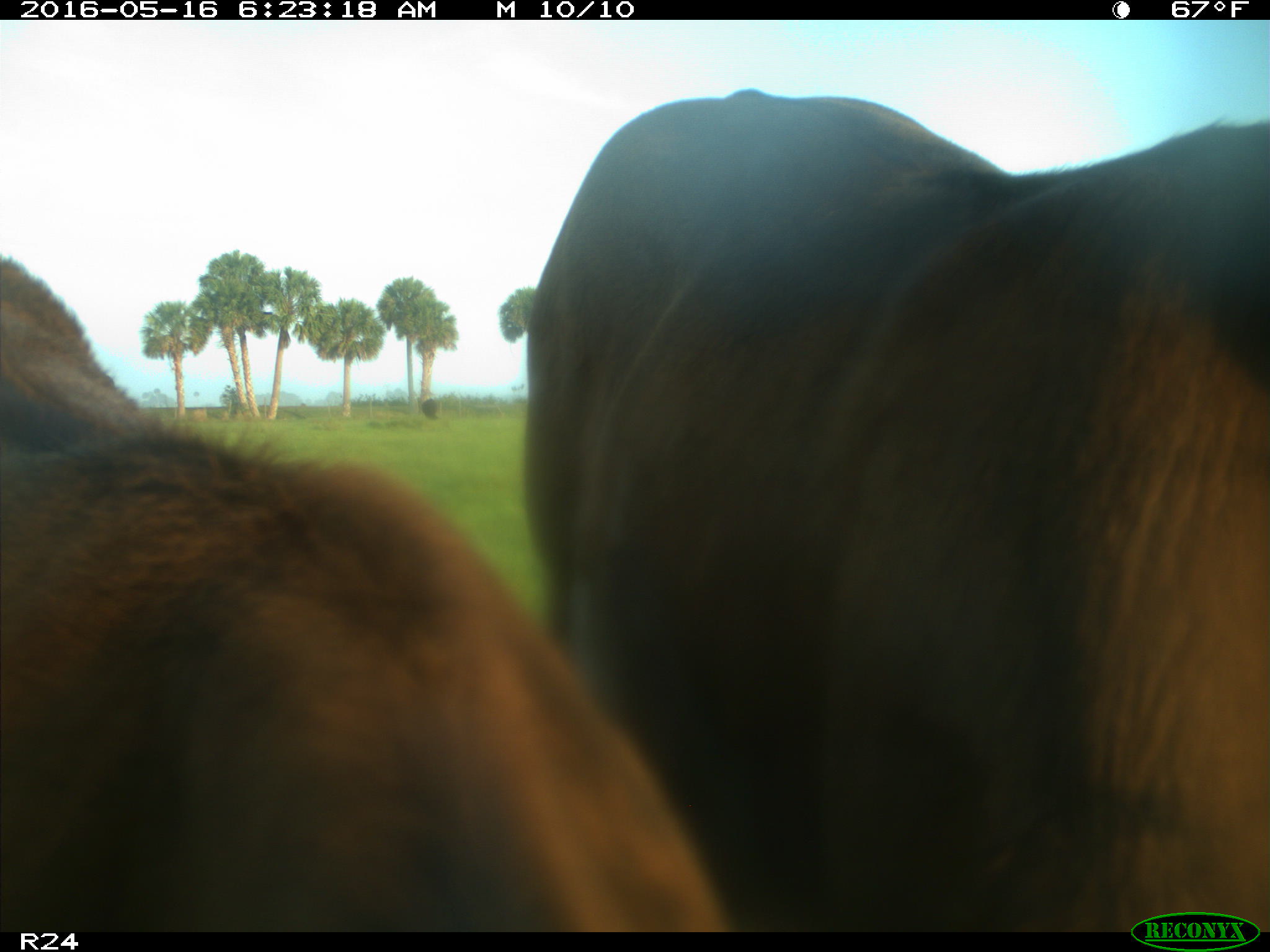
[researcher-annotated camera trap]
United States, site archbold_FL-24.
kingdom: Animalia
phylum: Chordata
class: Mammalia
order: Artiodactyla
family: Bovidae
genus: Bos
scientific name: Bos taurus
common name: domestic cow